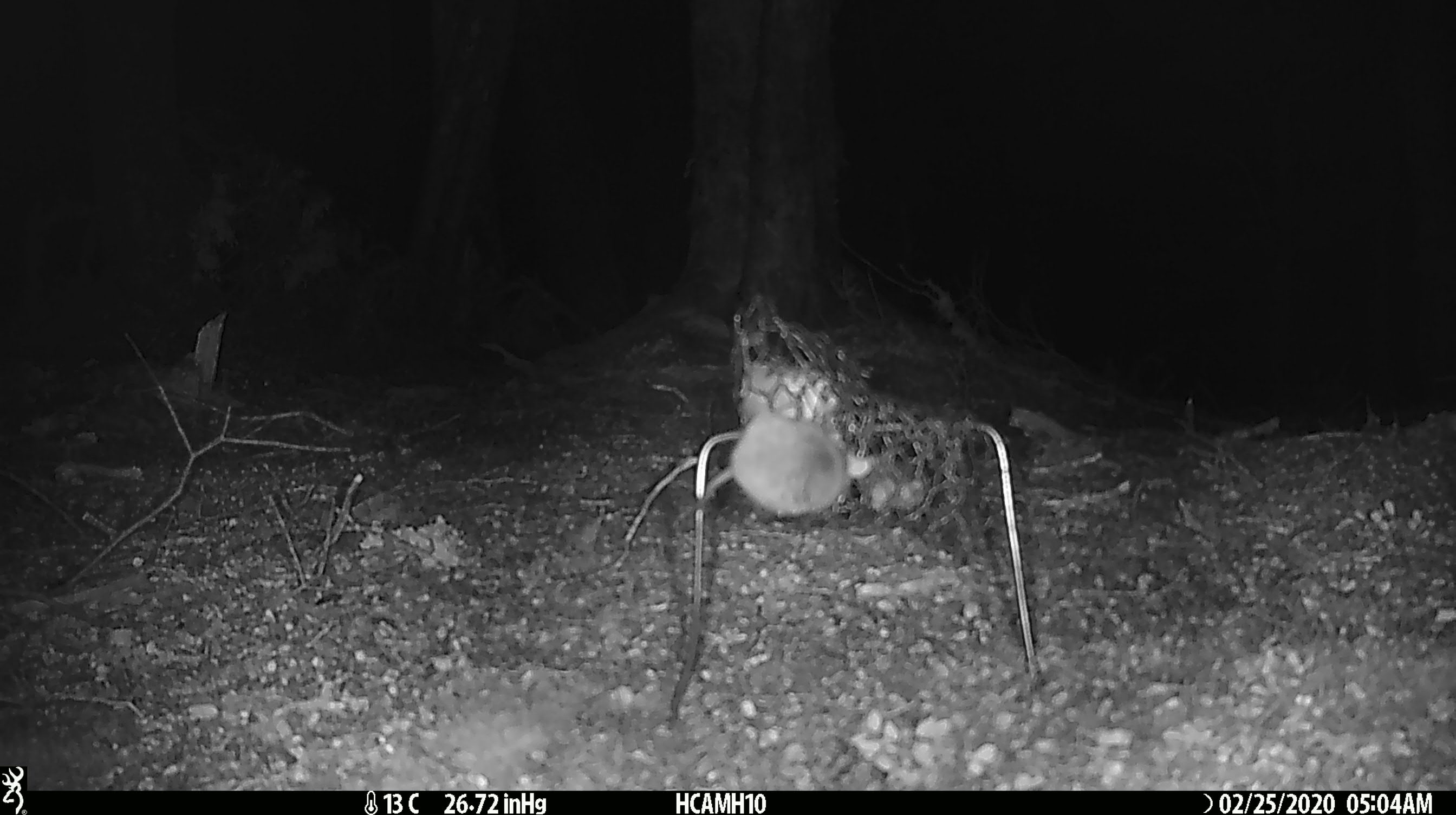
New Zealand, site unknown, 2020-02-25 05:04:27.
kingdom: Animalia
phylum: Chordata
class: Mammalia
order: Rodentia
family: Muridae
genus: Mus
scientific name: Mus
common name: mouse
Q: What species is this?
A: Mouse (Mus).